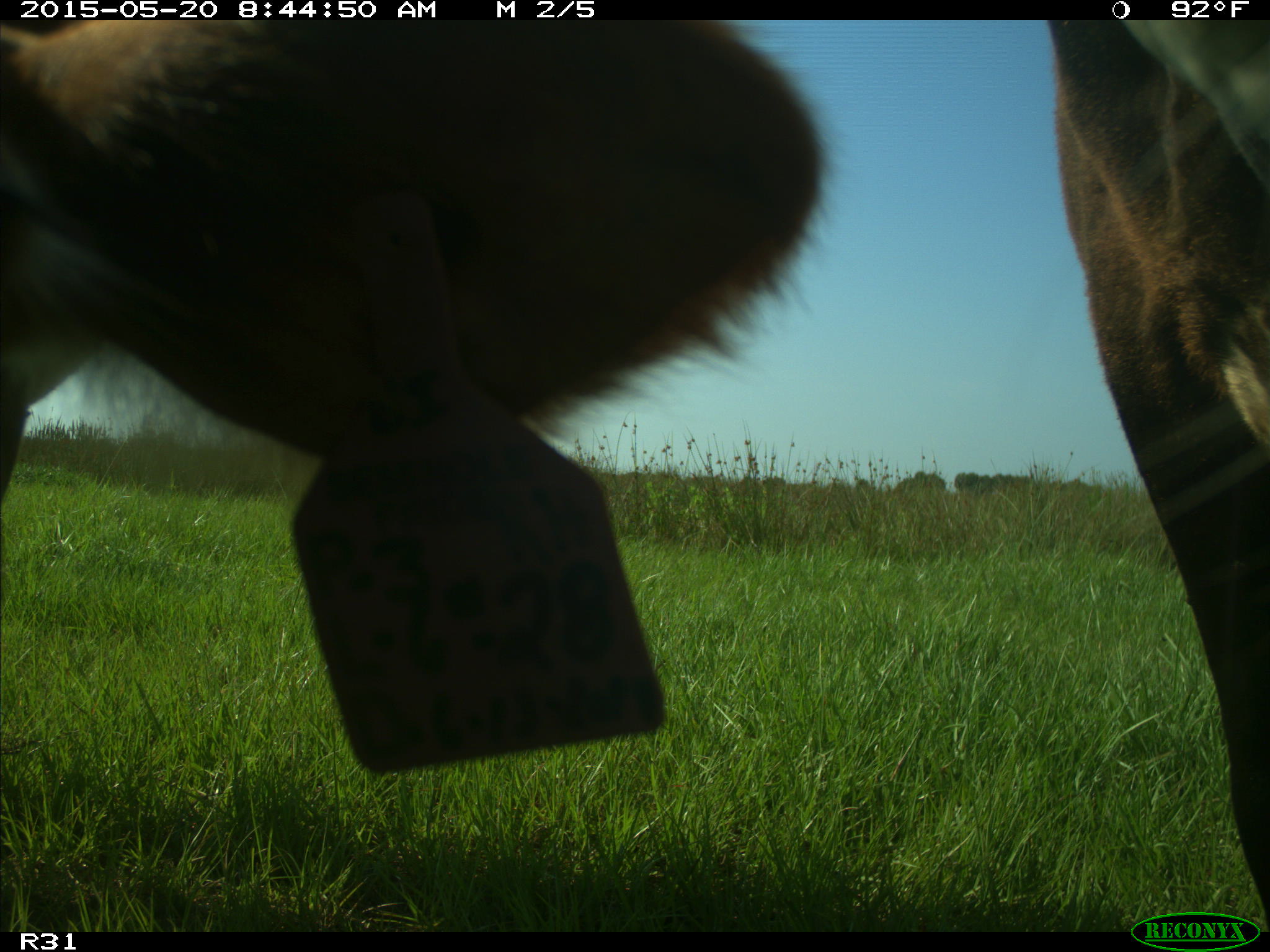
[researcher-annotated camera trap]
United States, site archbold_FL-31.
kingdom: Animalia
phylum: Chordata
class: Mammalia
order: Artiodactyla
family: Bovidae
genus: Bos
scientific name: Bos taurus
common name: domestic cow